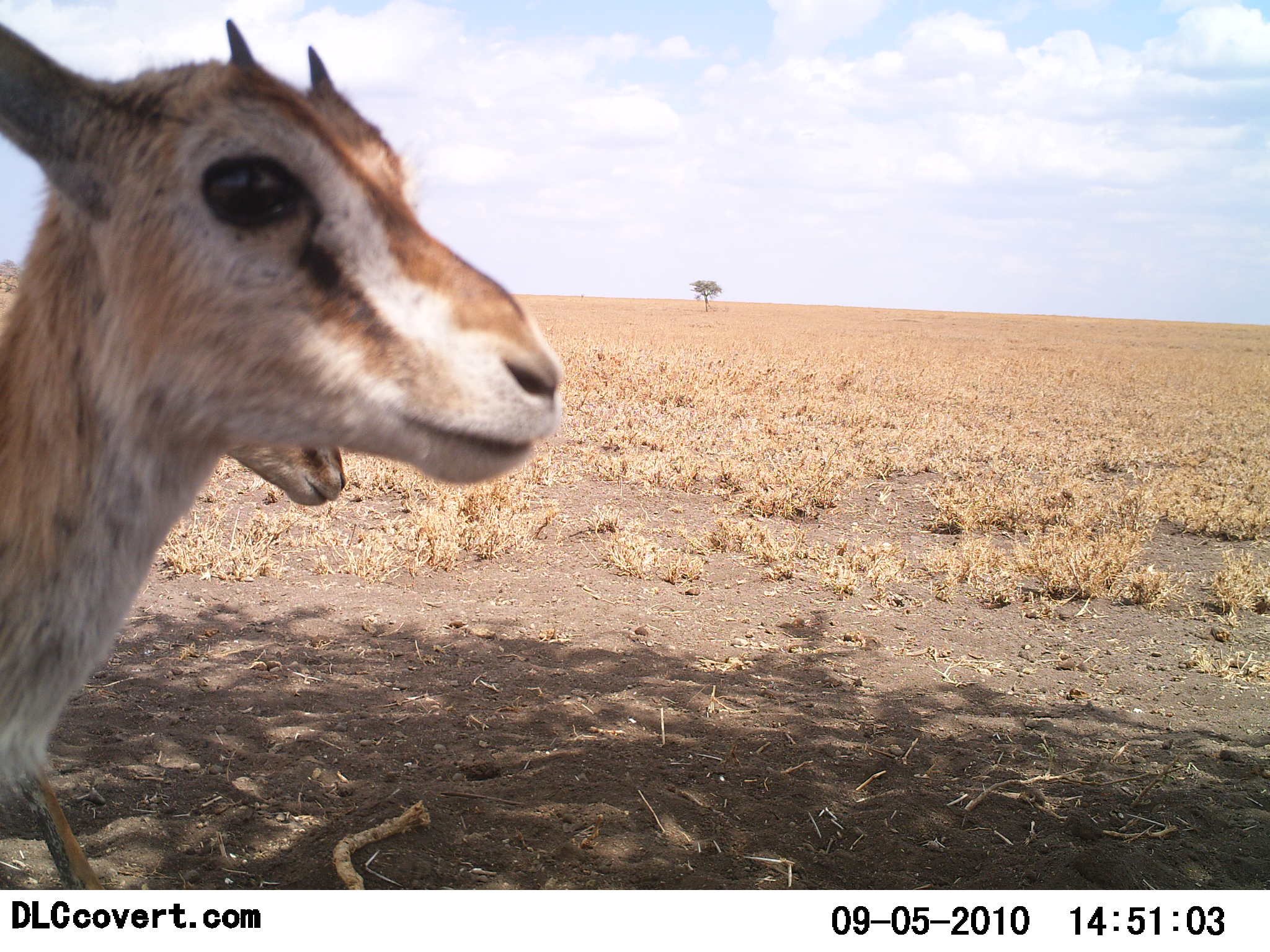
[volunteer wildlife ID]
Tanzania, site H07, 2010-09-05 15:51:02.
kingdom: Animalia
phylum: Chordata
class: Mammalia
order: Artiodactyla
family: Bovidae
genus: Eudorcas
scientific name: Eudorcas thomsonii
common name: thomson's gazelle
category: gazellethomsons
Gazellethomsons (thomson's gazelle) (Eudorcas thomsonii), count 2. Behavior (volunteer vote fractions): standing 94%, resting 6%, moving 0%, interacting 6%. Young present (vote fraction): 28%. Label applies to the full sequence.